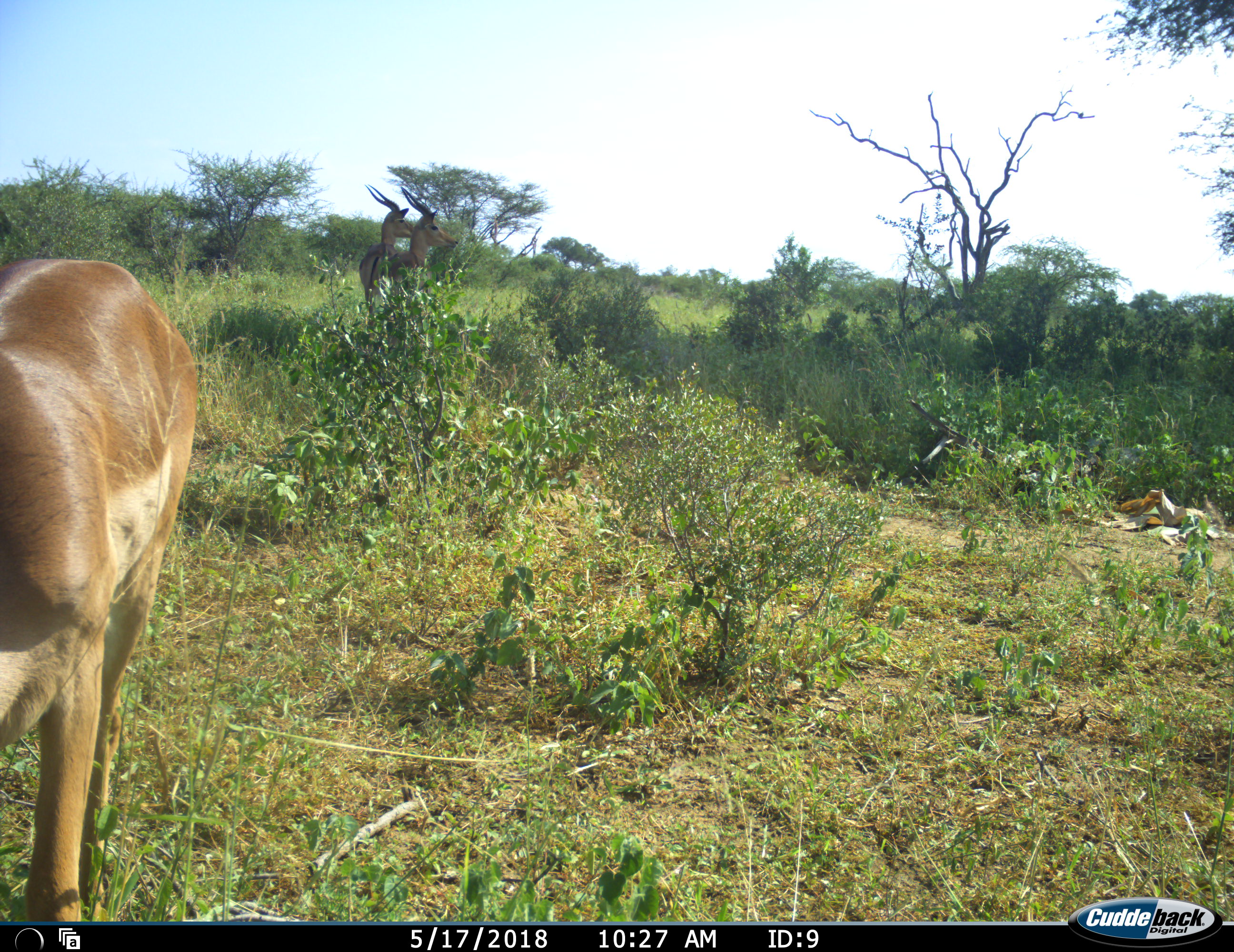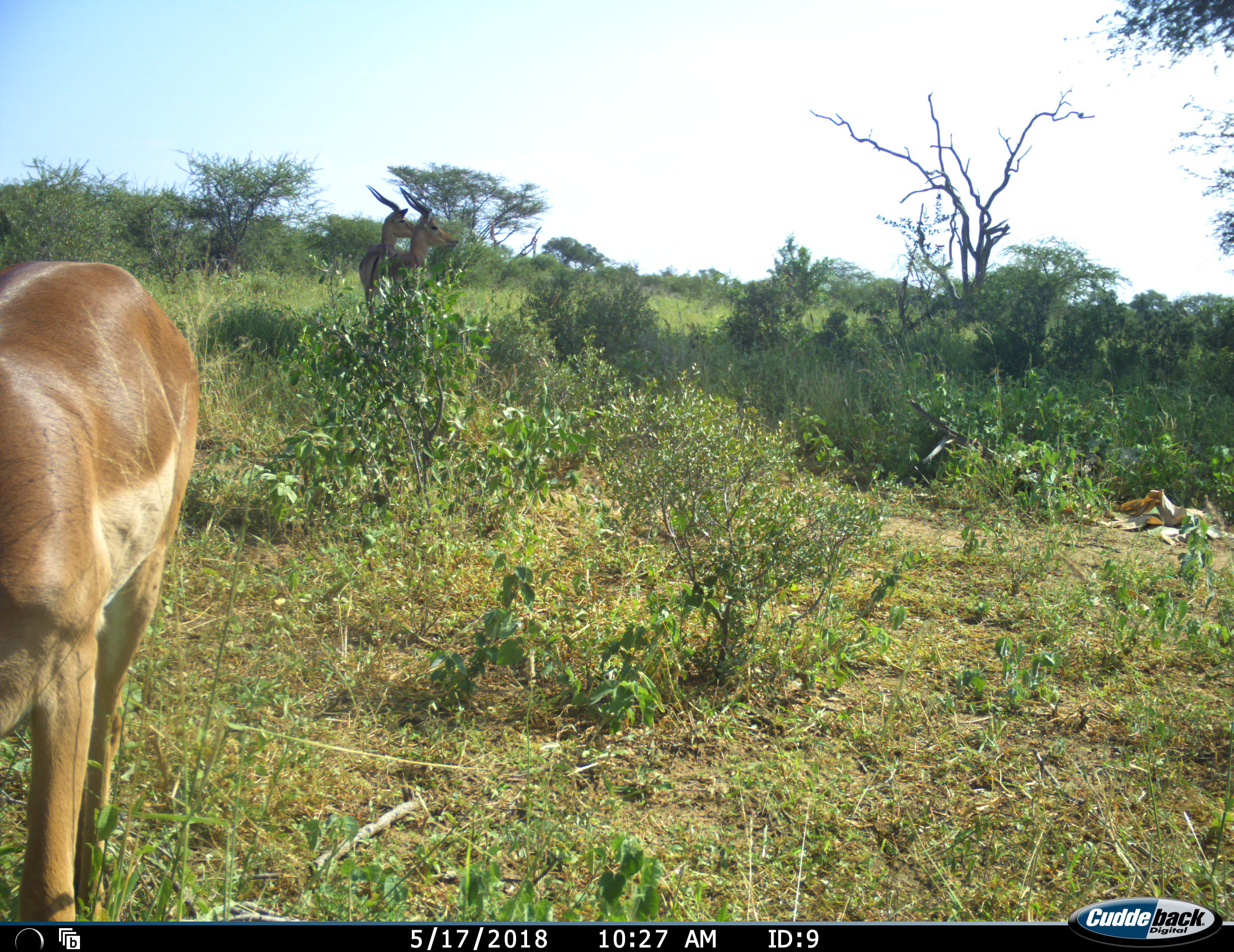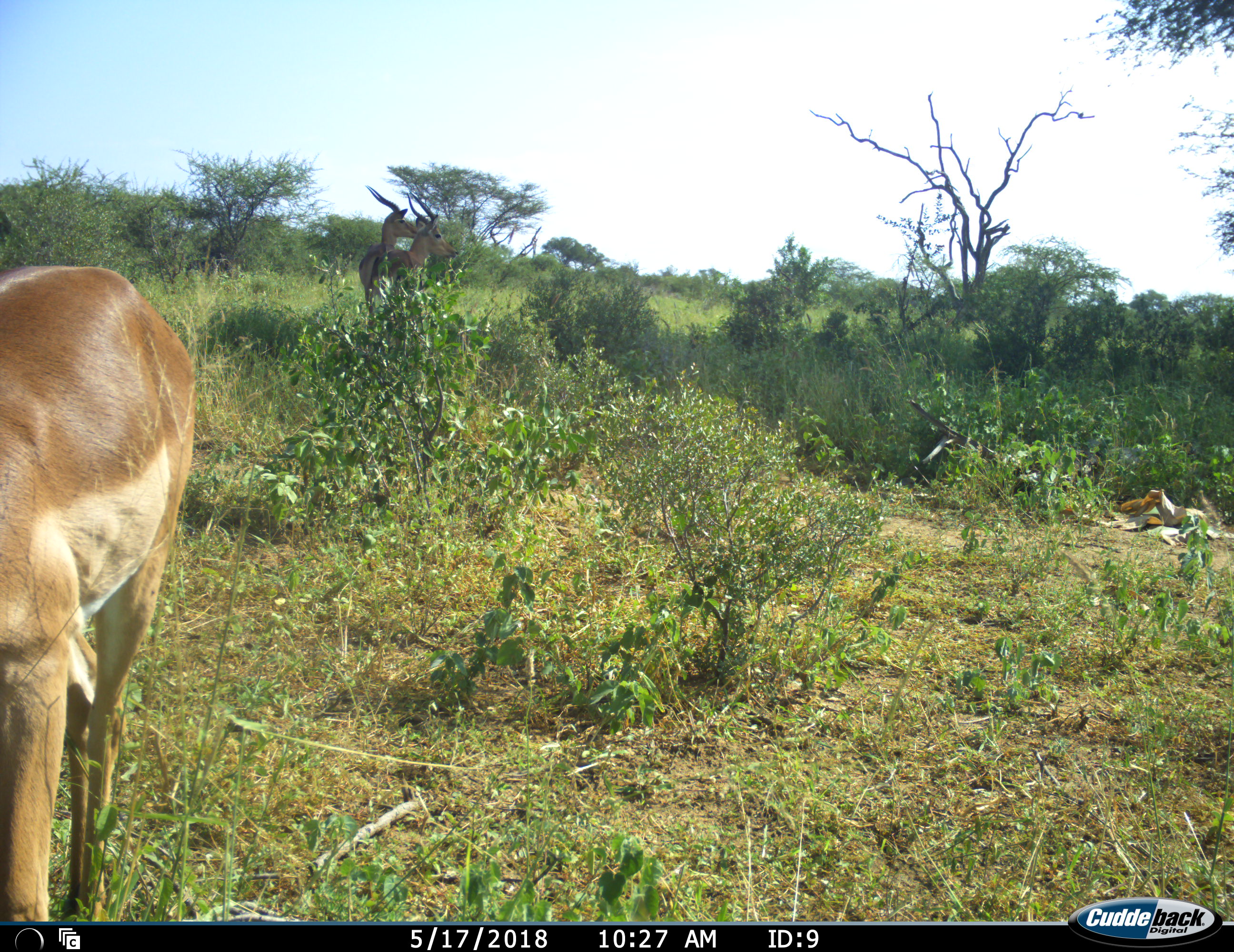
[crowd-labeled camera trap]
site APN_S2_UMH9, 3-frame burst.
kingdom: Animalia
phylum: Chordata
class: Mammalia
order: Artiodactyla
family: Bovidae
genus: Aepyceros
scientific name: Aepyceros melampus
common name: impala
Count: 3.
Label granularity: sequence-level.